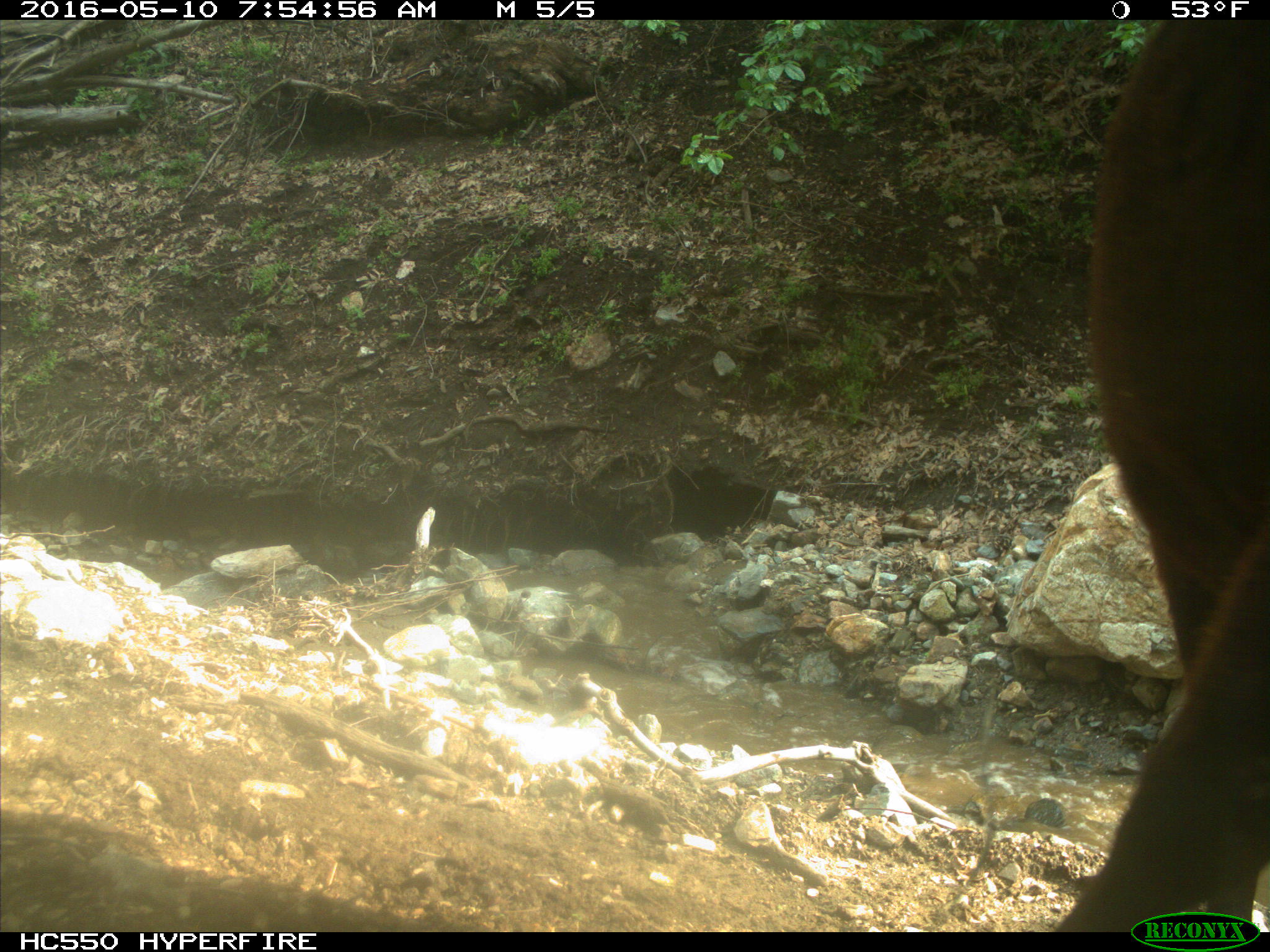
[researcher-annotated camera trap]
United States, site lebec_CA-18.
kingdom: Animalia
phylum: Chordata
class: Mammalia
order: Artiodactyla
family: Bovidae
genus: Bos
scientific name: Bos taurus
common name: domestic cow